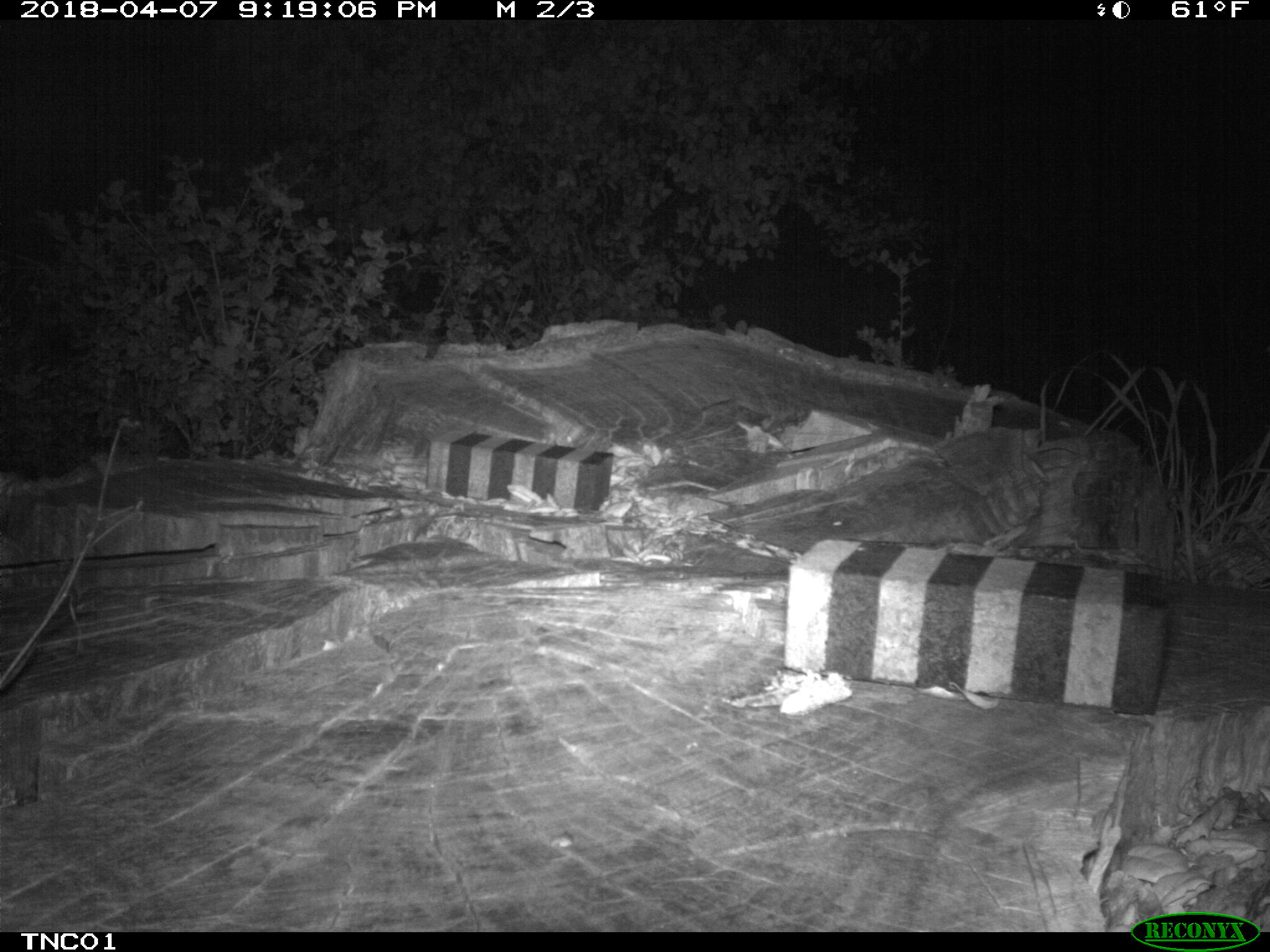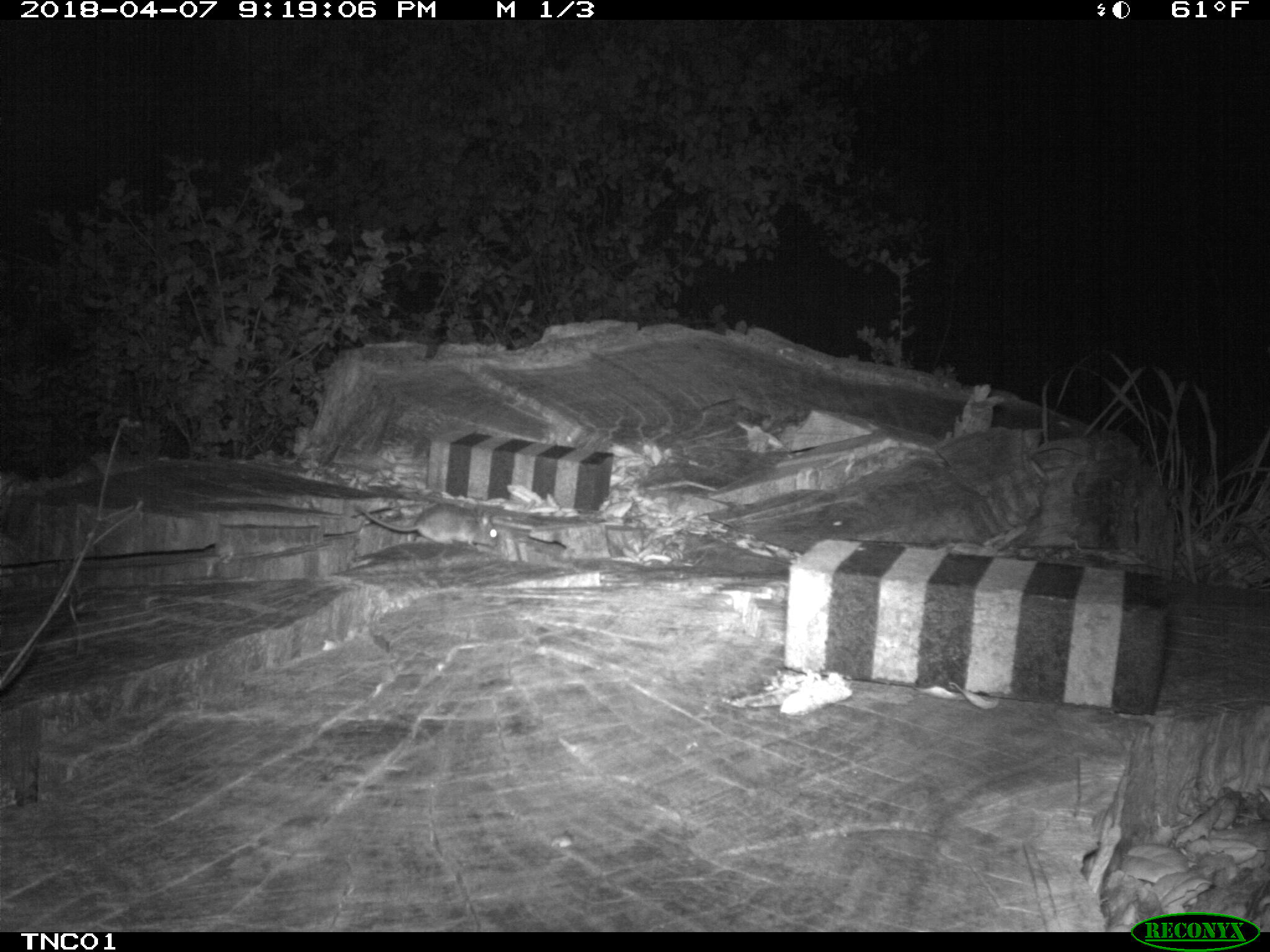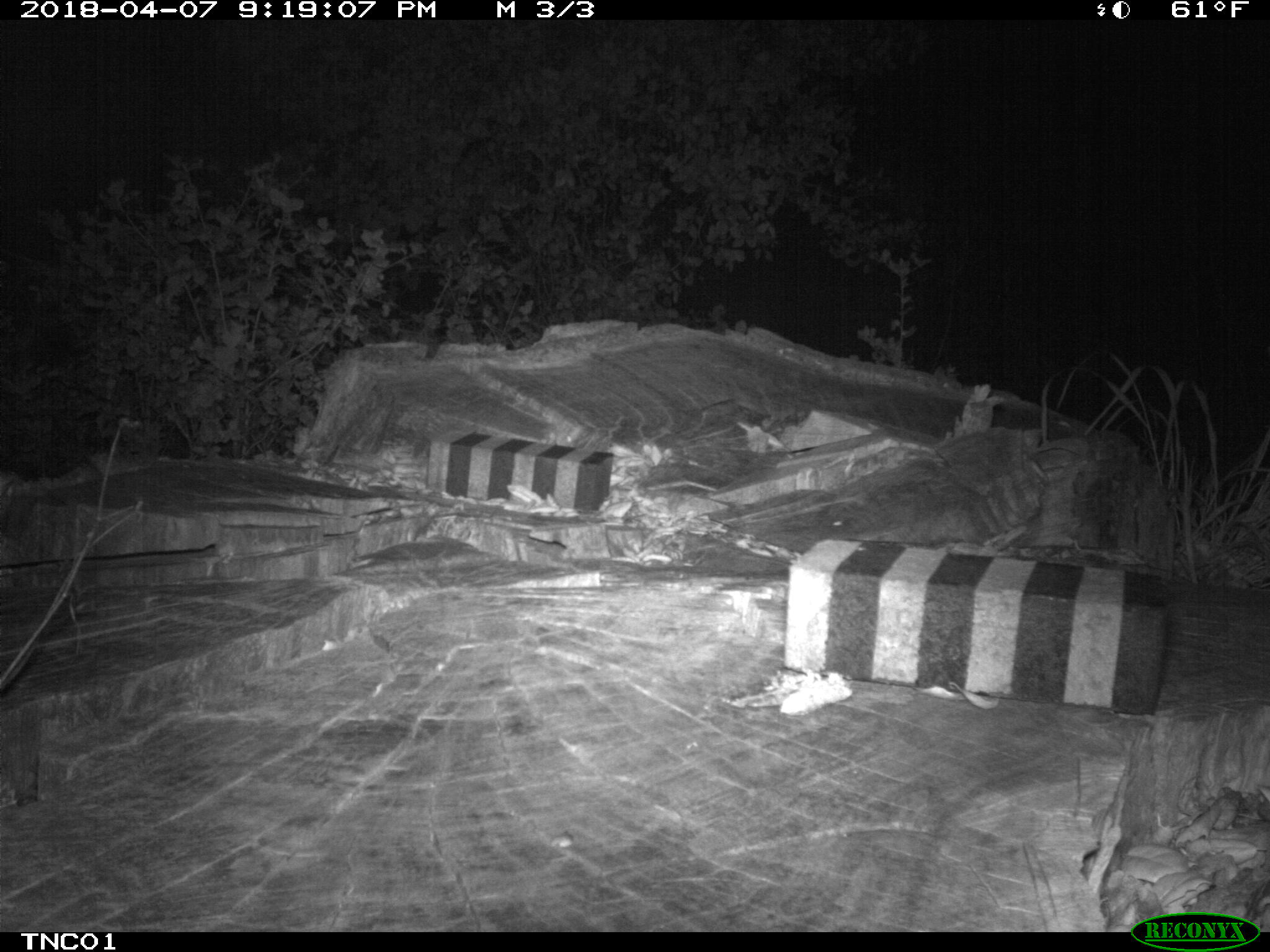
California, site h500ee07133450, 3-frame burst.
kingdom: Animalia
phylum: Chordata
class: Mammalia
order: Rodentia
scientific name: Rodentia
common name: rodent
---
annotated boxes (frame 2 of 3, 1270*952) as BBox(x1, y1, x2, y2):
rodent: BBox(352, 502, 498, 549)